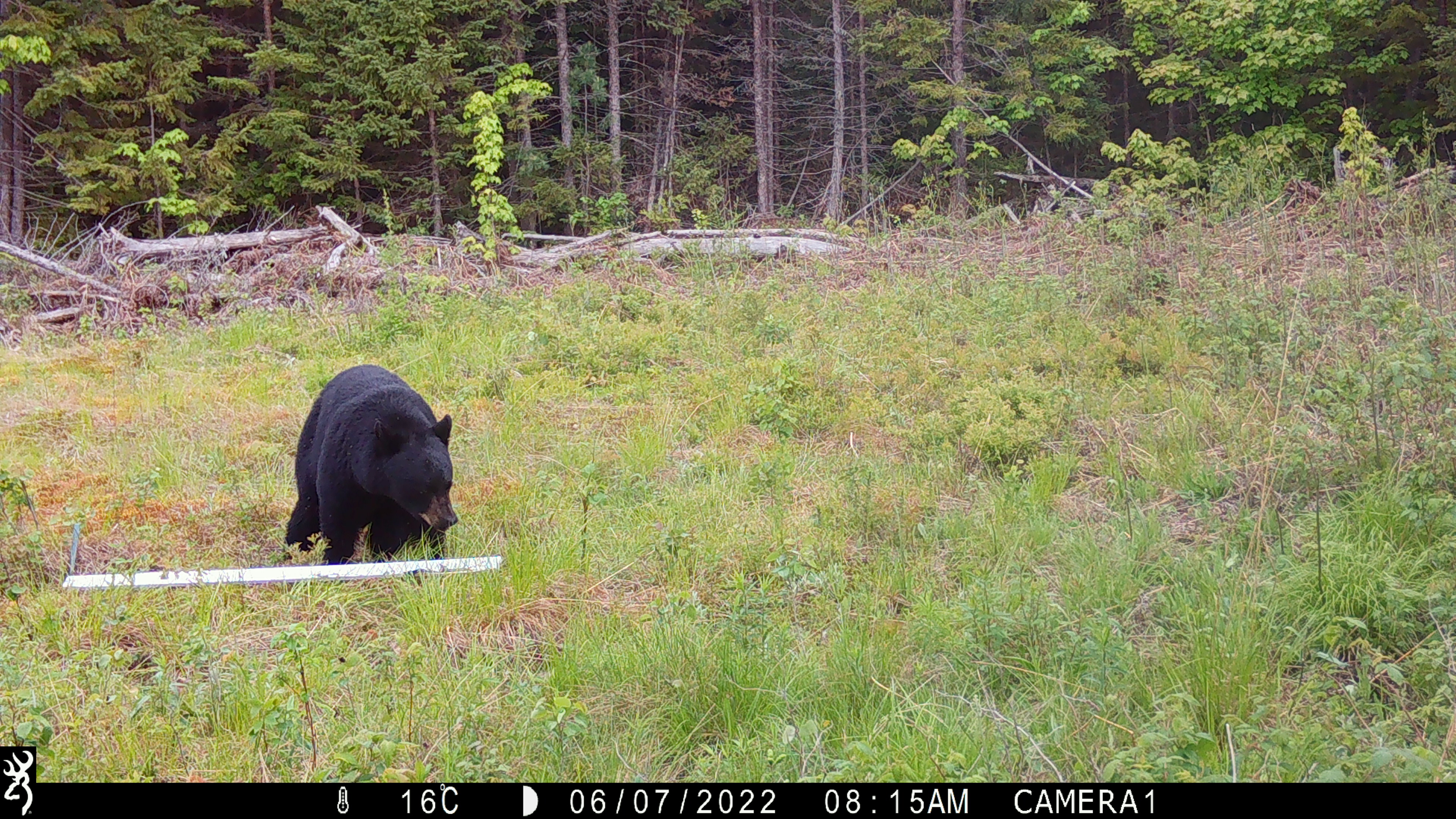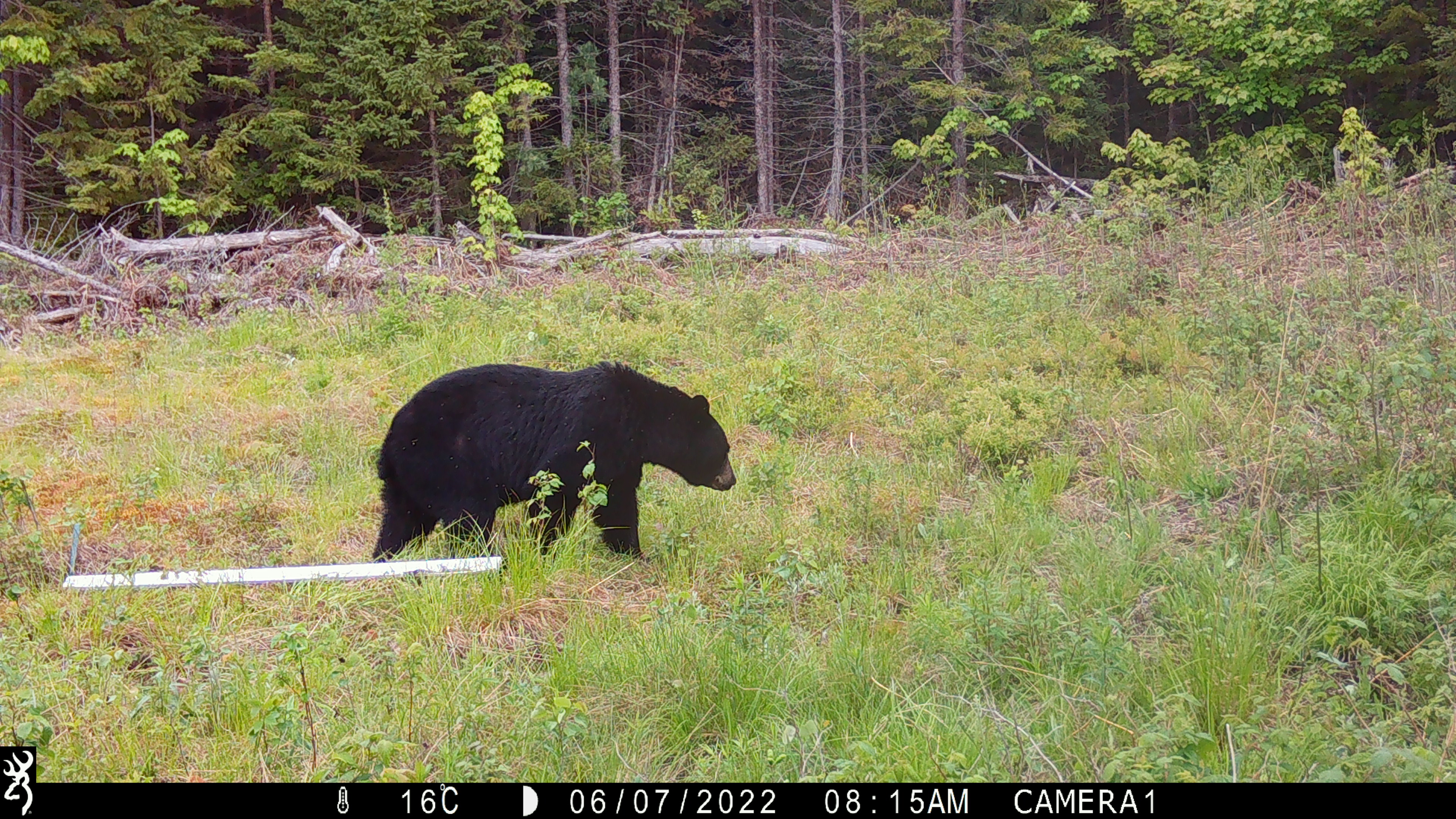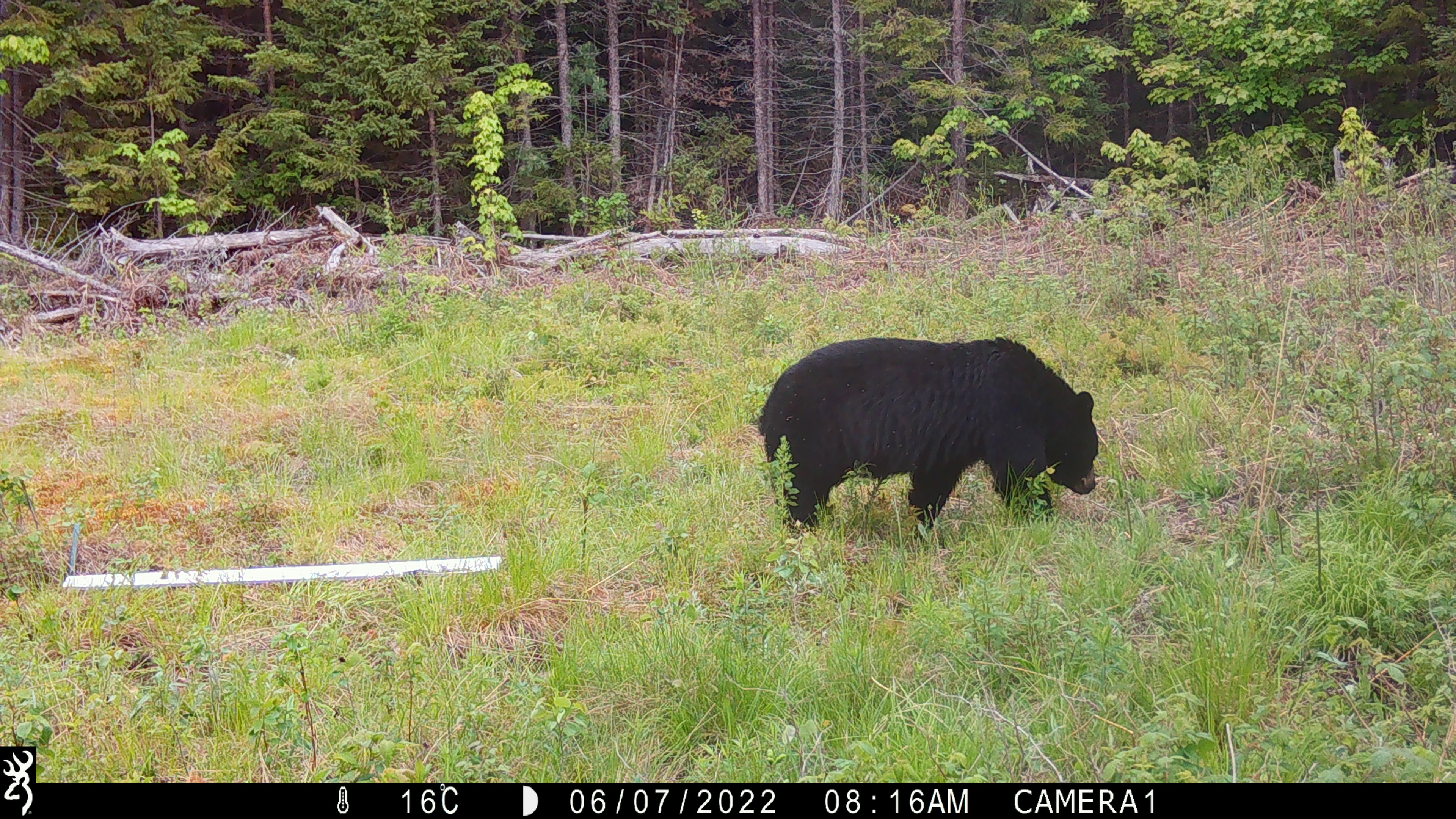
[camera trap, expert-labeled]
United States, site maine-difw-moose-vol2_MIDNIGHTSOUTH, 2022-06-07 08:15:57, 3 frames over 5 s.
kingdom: Animalia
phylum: Chordata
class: Mammalia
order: Carnivora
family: Ursidae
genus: Ursus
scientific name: Ursus americanus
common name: black bear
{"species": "black bear (Ursus americanus)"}